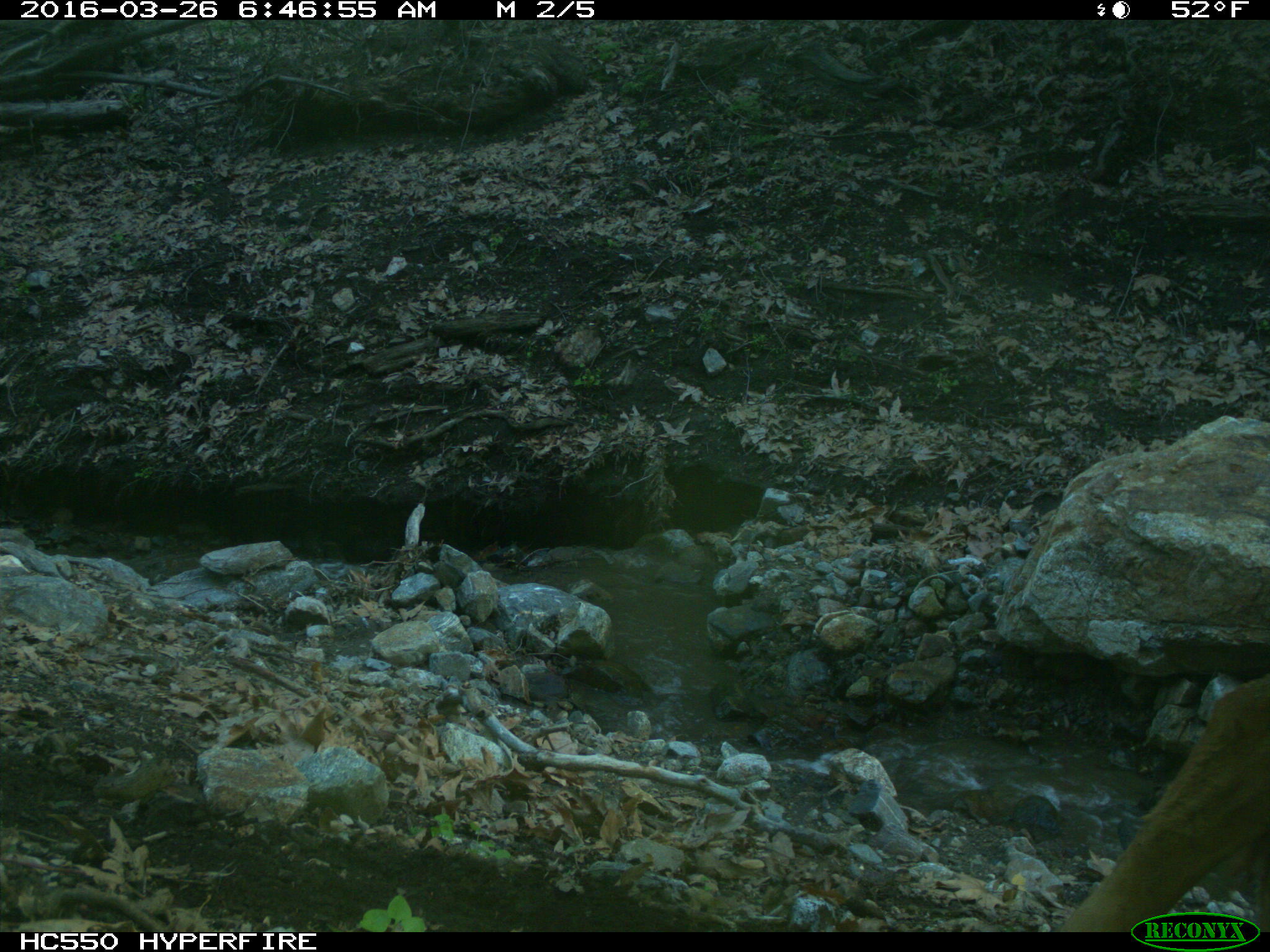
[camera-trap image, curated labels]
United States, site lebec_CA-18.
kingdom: Animalia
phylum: Chordata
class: Mammalia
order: Artiodactyla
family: Bovidae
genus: Bos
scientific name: Bos taurus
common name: domestic cow